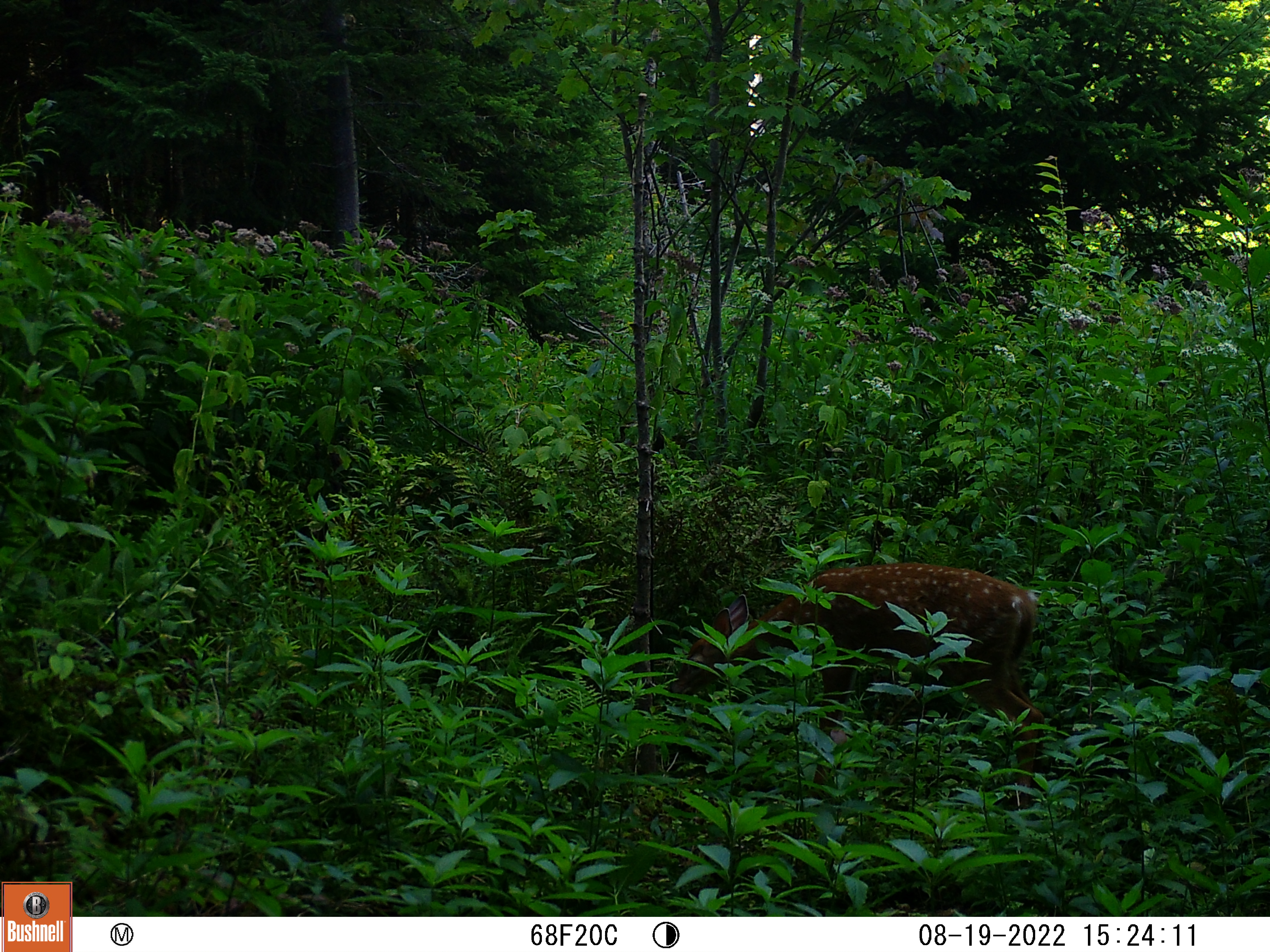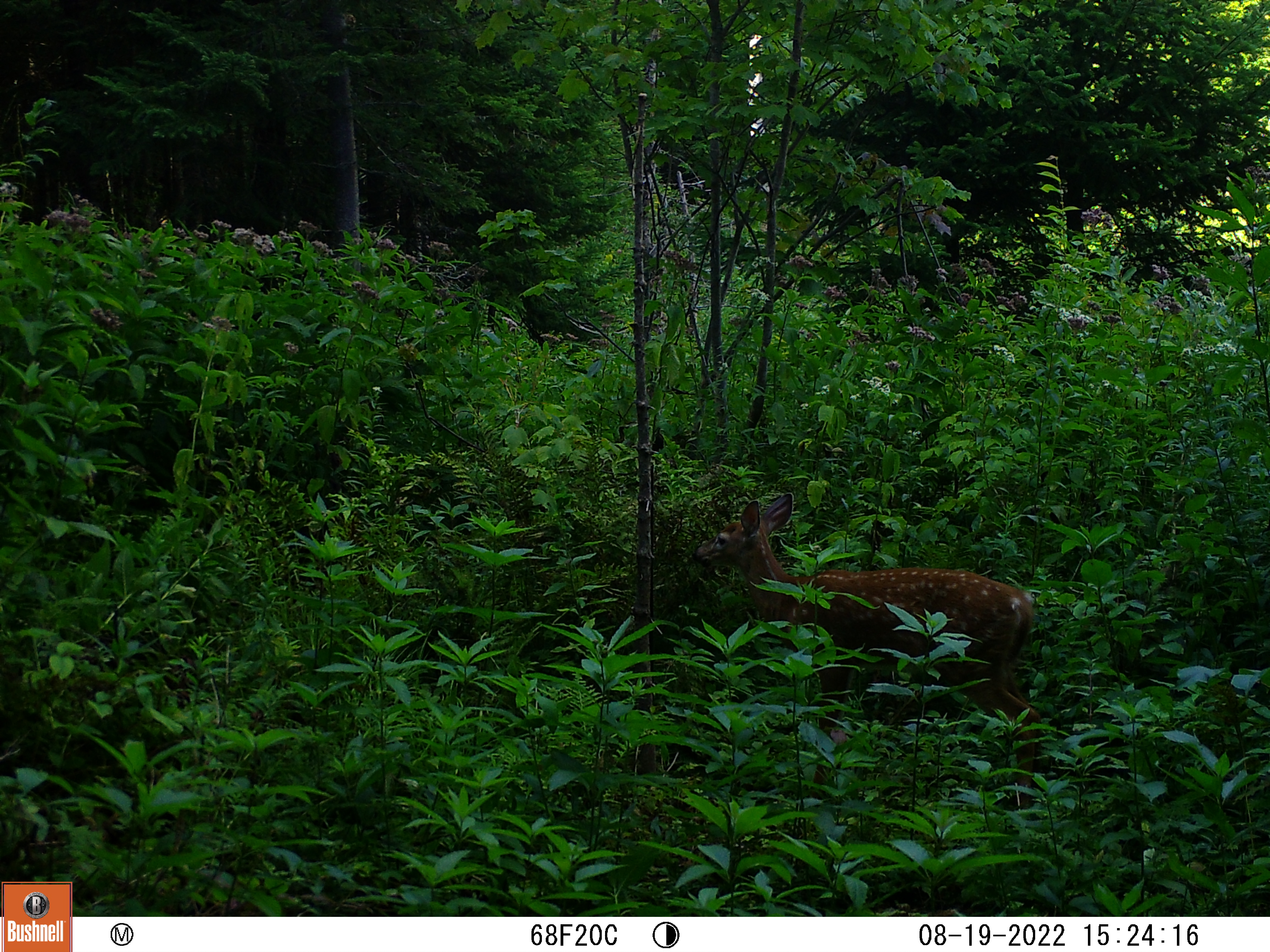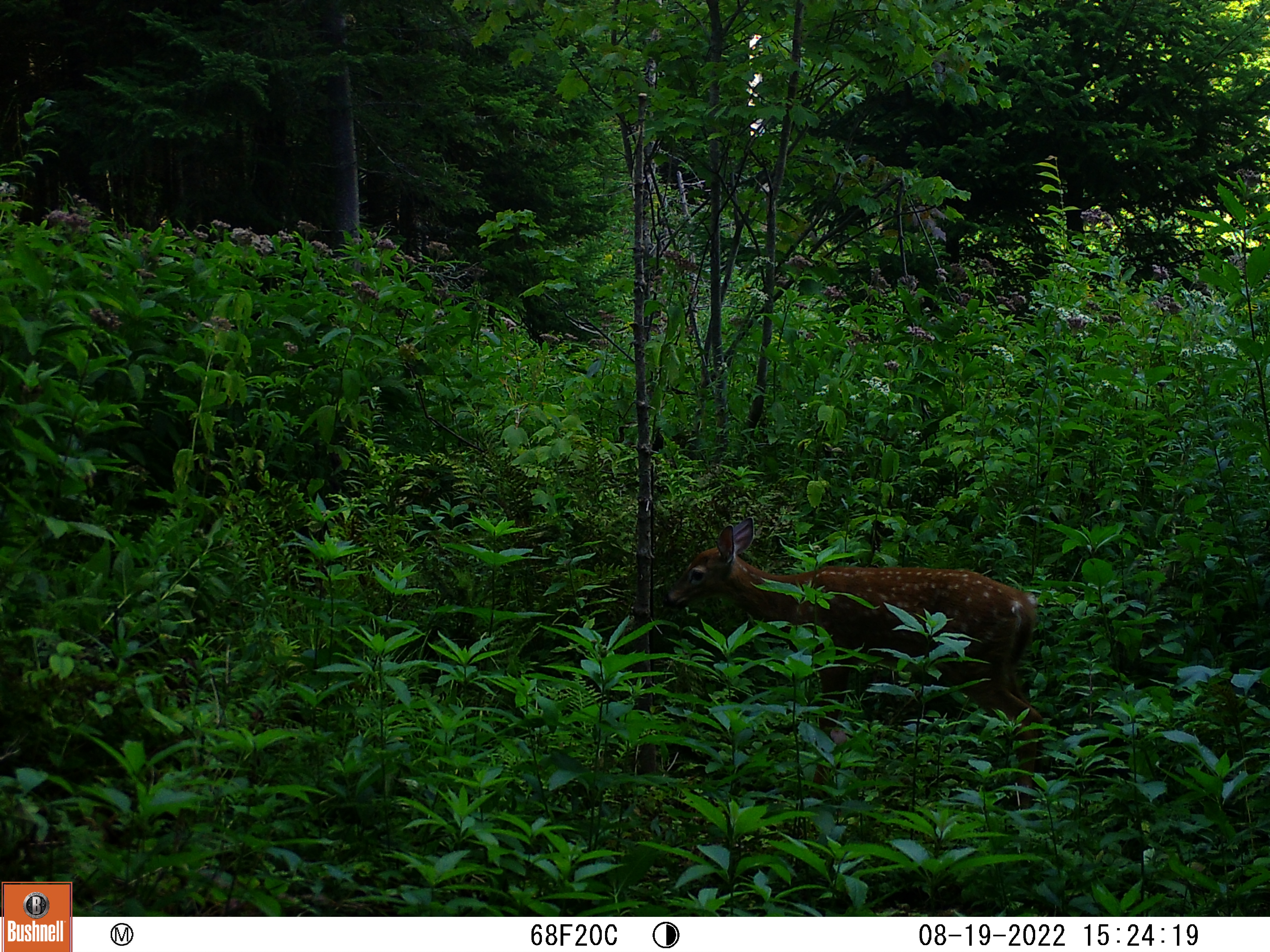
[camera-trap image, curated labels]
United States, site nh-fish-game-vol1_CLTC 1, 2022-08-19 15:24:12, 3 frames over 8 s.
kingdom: Animalia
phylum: Chordata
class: Mammalia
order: Artiodactyla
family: Cervidae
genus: Odocoileus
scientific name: Odocoileus virginianus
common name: white-tailed deer